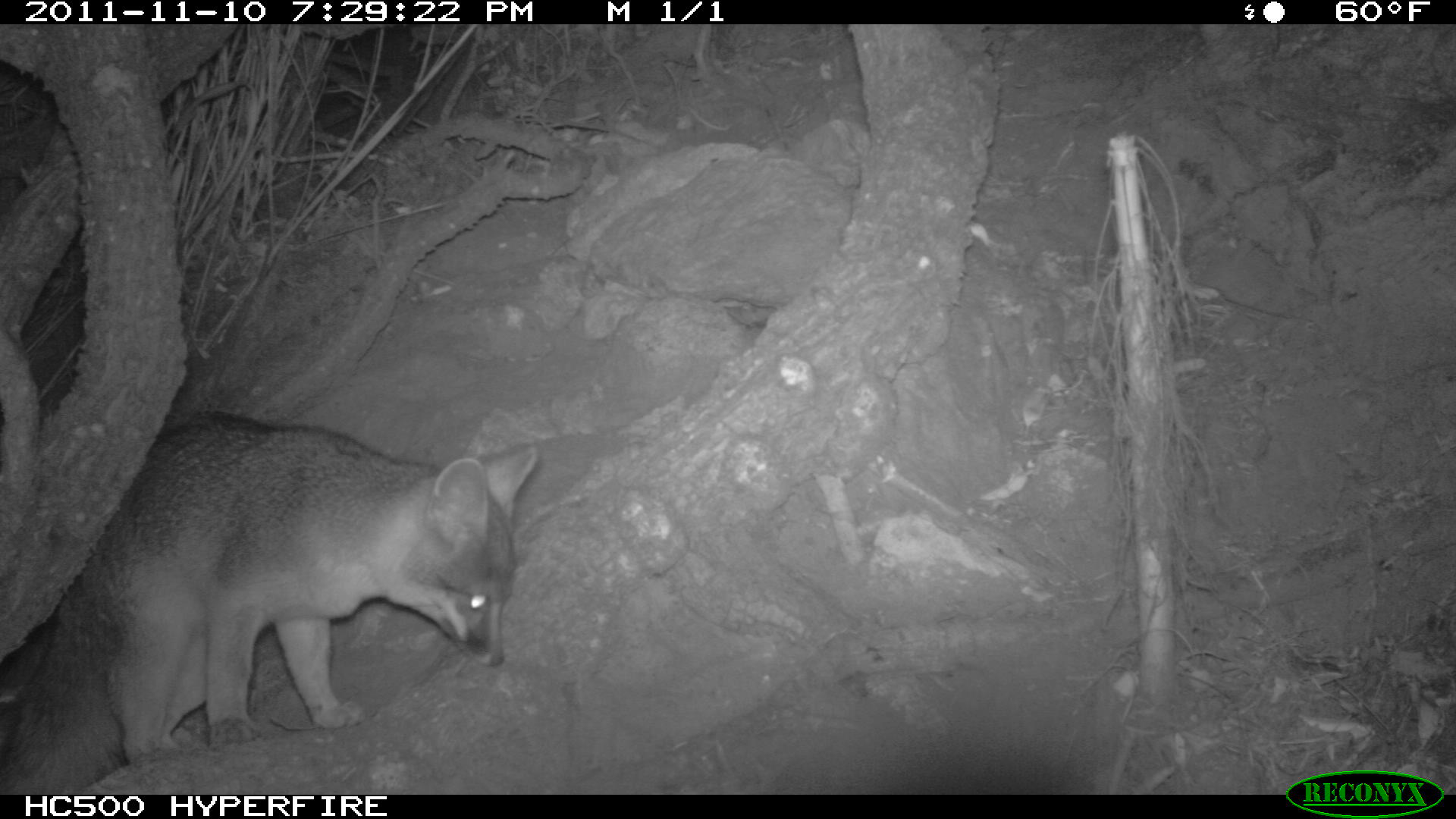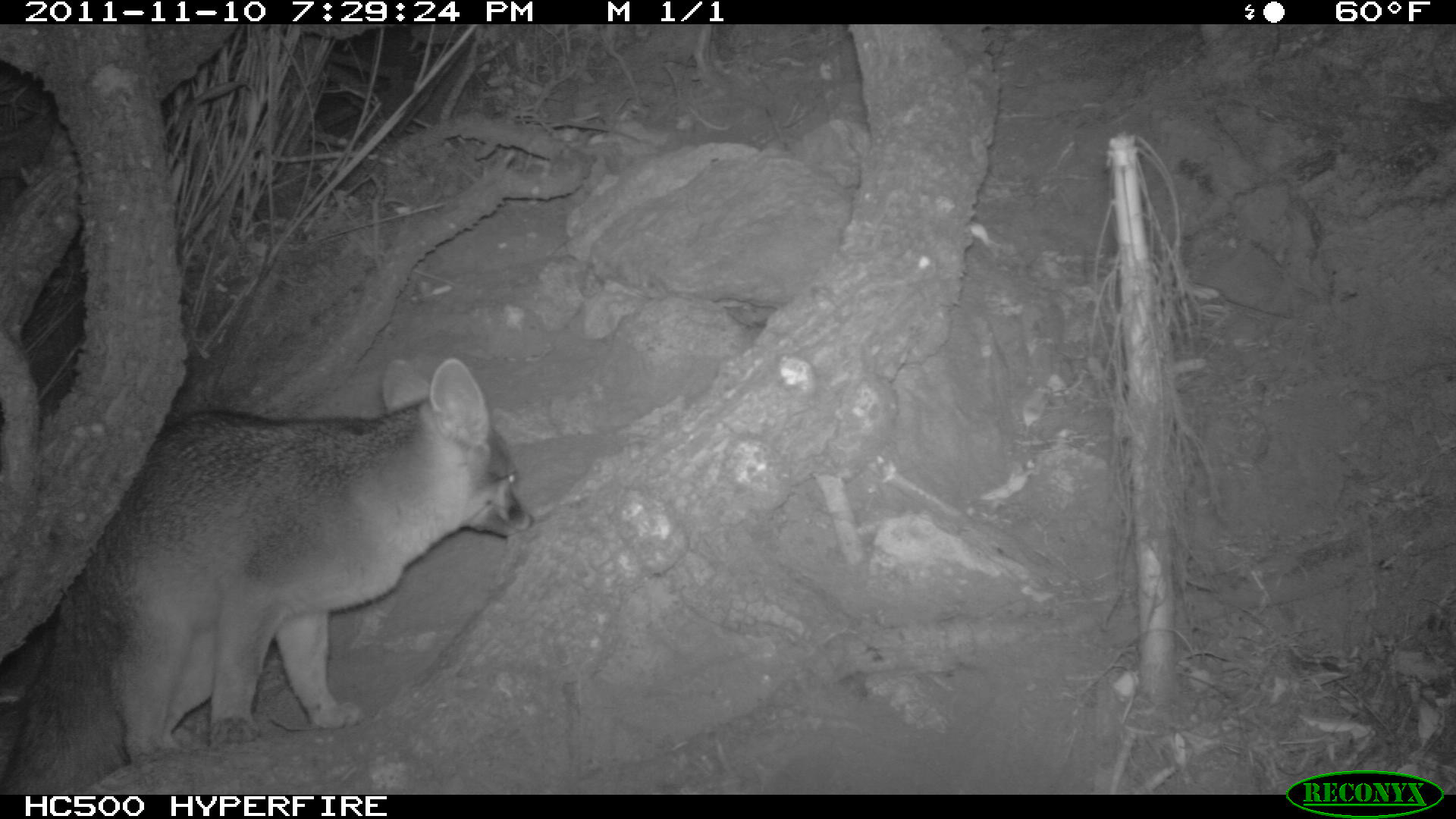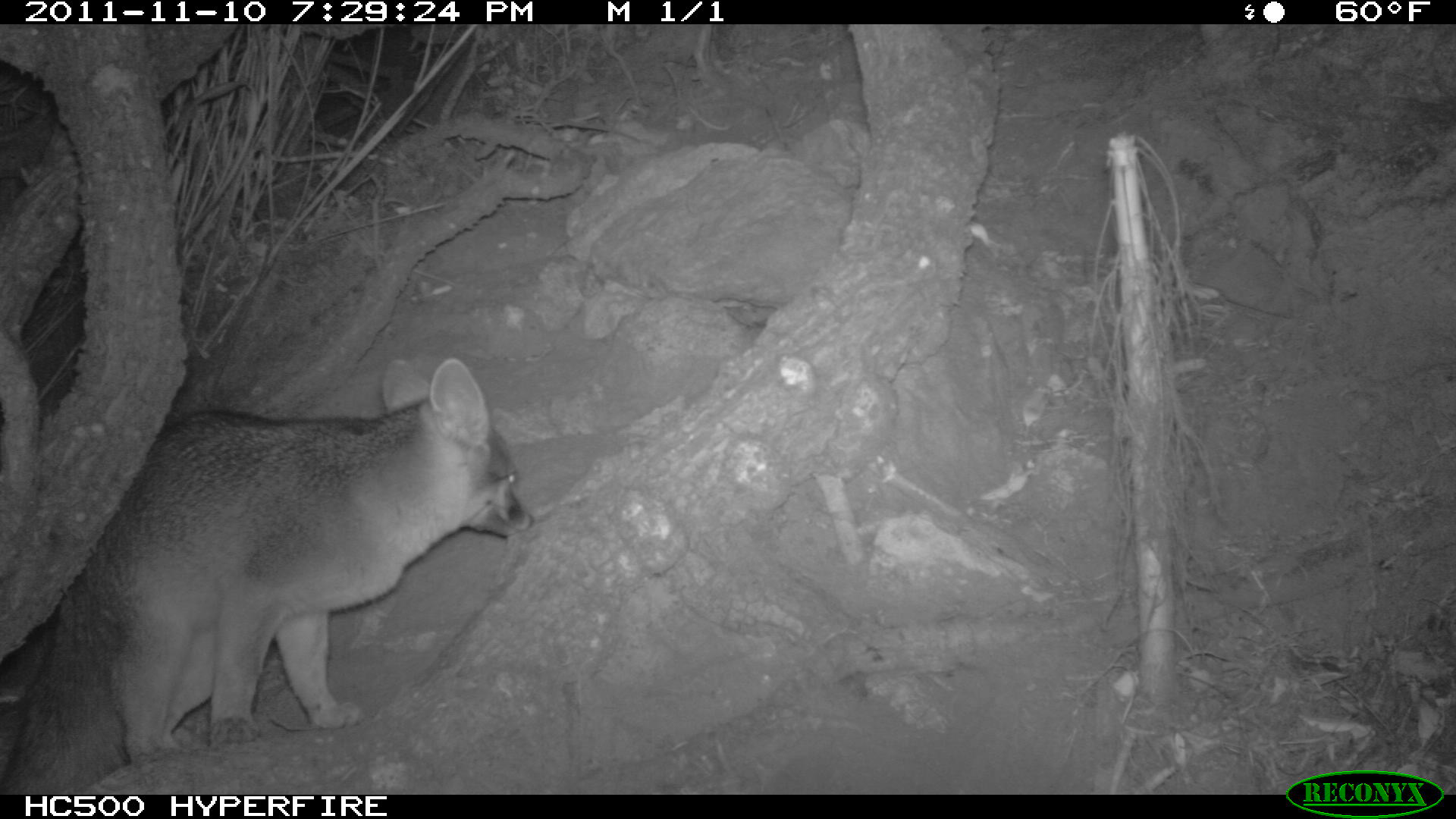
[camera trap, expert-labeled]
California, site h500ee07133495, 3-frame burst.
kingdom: Animalia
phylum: Chordata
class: Mammalia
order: Carnivora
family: Canidae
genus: Urocyon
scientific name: Urocyon littoralis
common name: island fox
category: fox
Fox (island fox) (Urocyon littoralis).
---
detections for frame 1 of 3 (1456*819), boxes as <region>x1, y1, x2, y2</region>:
fox: <region>0, 412, 538, 793</region>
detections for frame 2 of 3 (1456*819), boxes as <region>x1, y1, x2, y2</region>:
fox: <region>0, 356, 534, 793</region>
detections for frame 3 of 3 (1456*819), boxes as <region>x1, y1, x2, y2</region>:
fox: <region>0, 359, 534, 795</region>